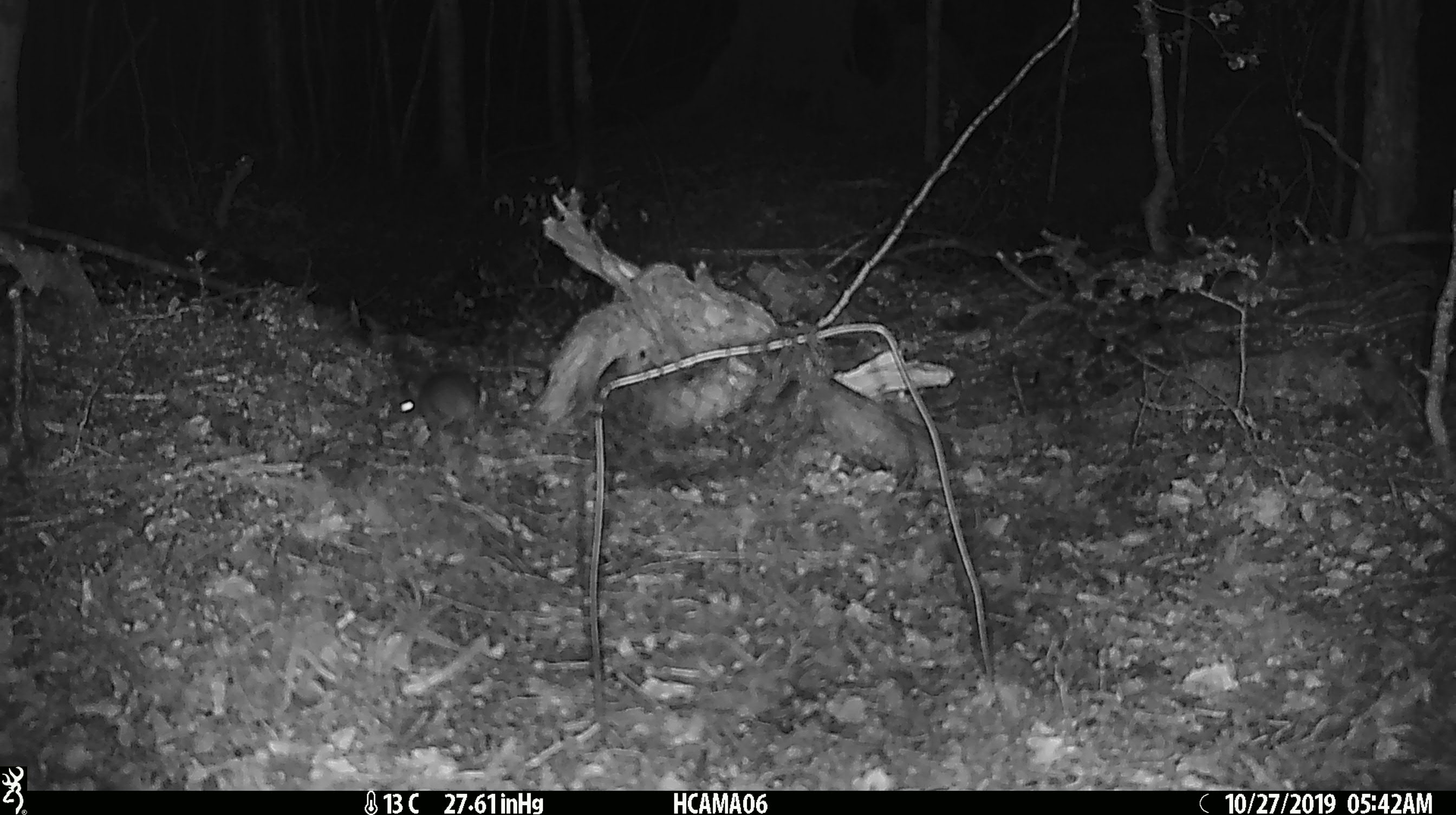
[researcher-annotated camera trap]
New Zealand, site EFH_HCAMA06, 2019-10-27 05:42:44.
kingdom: Animalia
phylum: Chordata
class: Mammalia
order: Rodentia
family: Muridae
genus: Mus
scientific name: Mus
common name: mouse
Mouse (Mus).